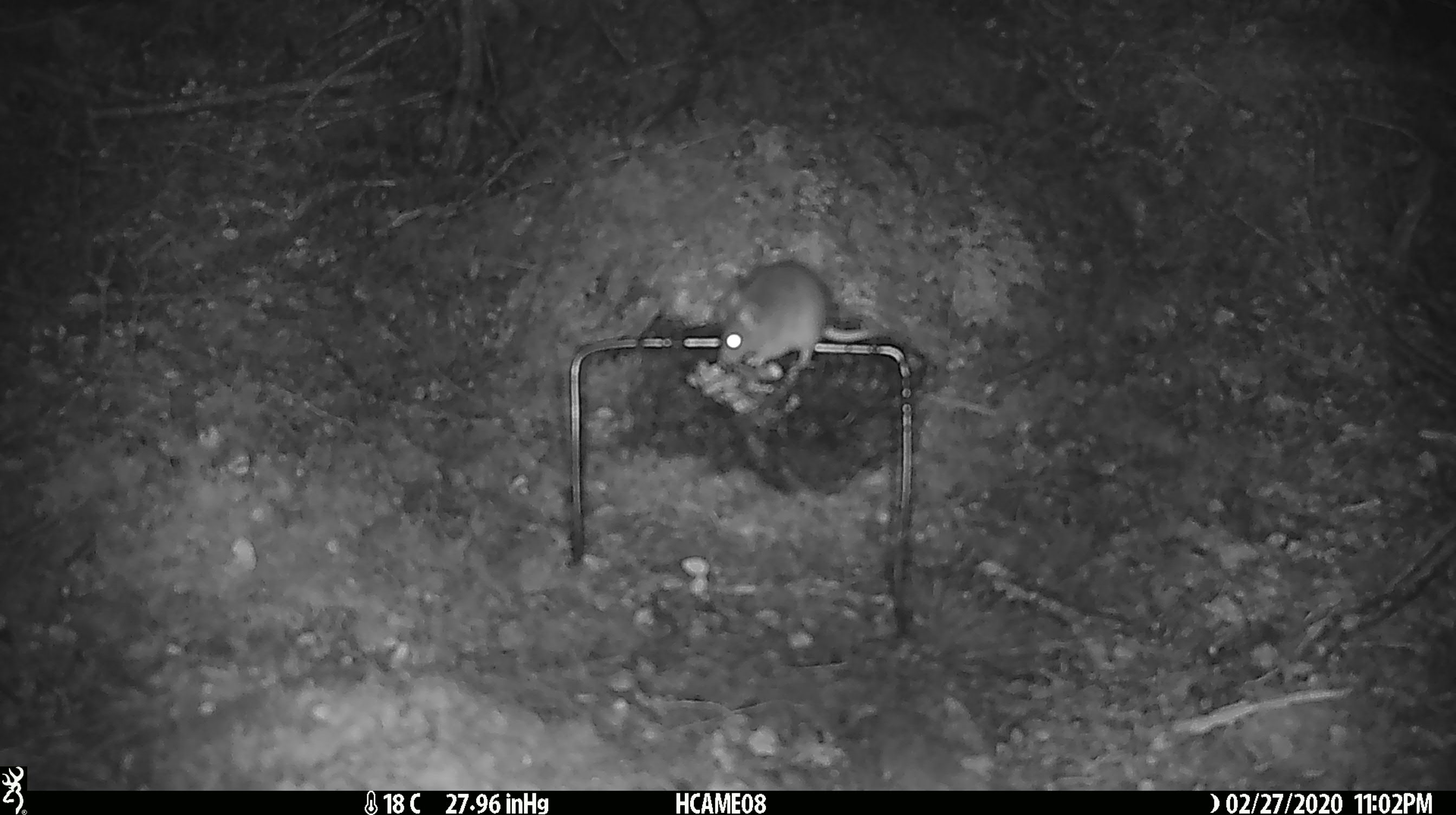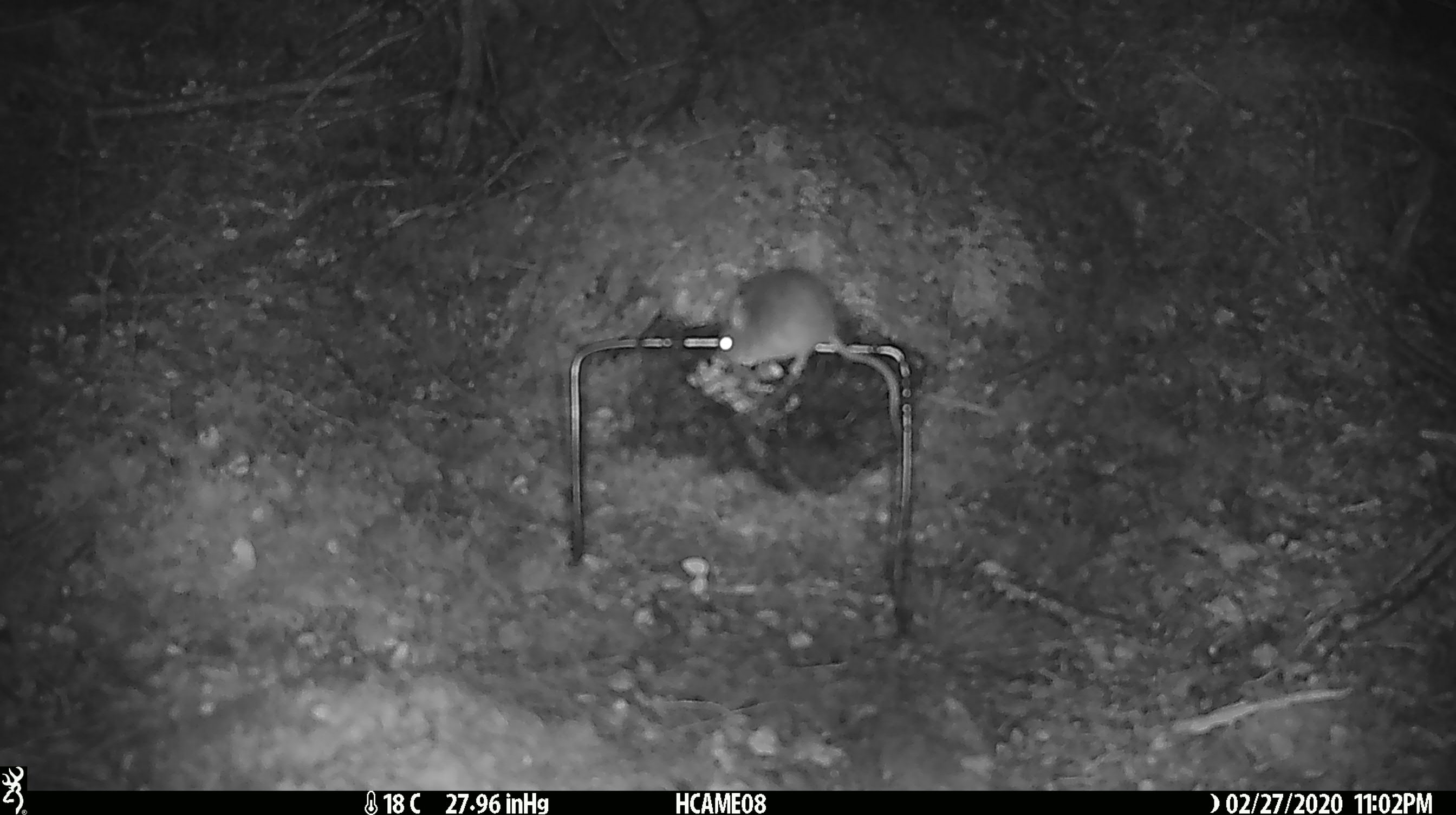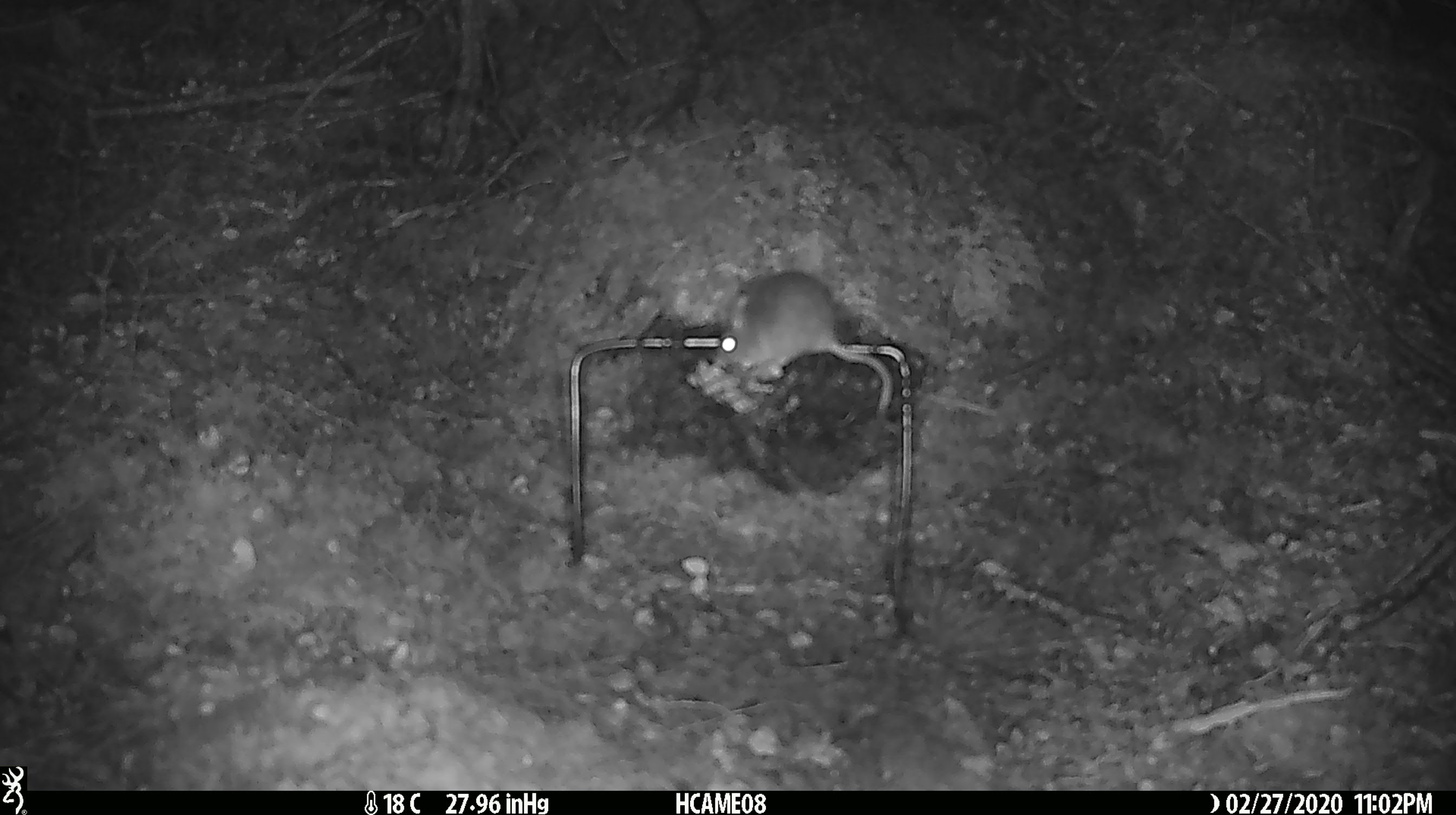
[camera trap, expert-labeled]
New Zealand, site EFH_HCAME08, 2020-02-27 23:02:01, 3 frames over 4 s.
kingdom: Animalia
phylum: Chordata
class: Mammalia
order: Rodentia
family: Muridae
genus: Mus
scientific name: Mus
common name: mouse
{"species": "mouse (Mus)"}